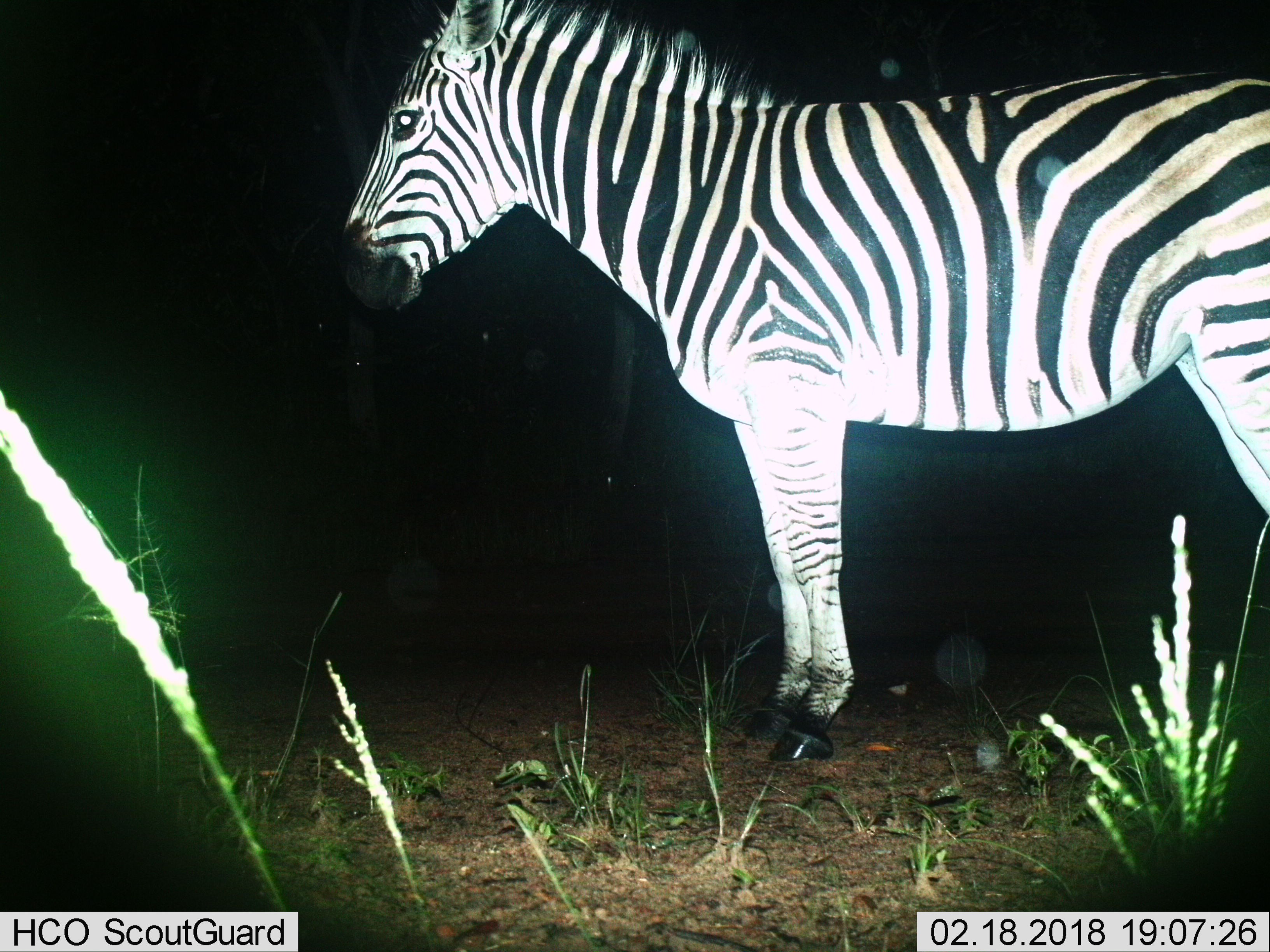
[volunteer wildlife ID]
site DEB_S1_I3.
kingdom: Animalia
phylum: Chordata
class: Mammalia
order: Perissodactyla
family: Equidae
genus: Equus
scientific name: Equus quagga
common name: plains zebra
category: zebraplains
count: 1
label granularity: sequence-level